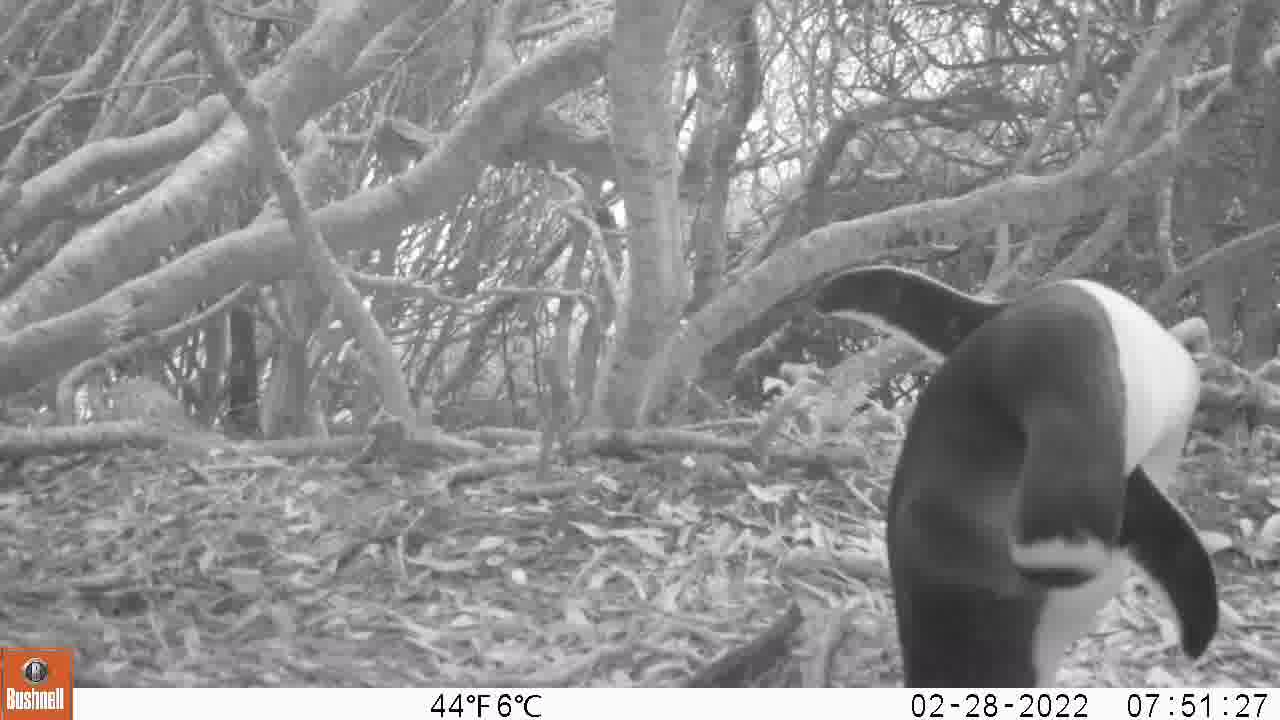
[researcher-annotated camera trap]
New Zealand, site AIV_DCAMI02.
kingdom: Animalia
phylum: Chordata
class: Aves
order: Sphenisciformes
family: Spheniscidae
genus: Megadyptes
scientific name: Megadyptes antipodes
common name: yellow-eyed penguin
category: yellow eyed penguin